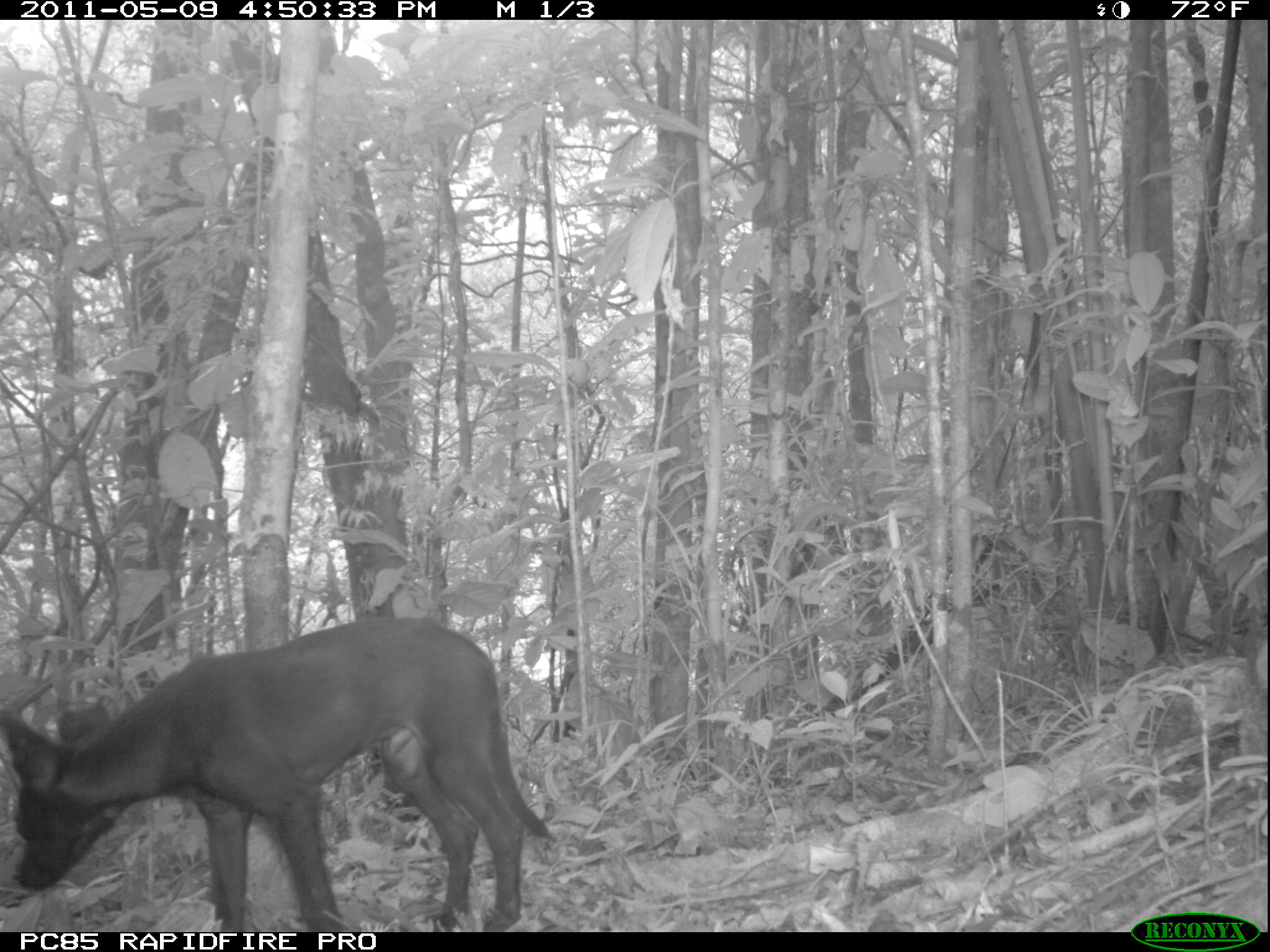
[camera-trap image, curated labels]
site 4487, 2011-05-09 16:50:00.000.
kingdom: Animalia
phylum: Chordata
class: Mammalia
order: Carnivora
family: Canidae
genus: Canis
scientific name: Canis familiaris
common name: domestic dog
Canis familiaris (domestic dog), count 2.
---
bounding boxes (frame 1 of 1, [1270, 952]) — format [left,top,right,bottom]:
canis familiaris: [0,616,556,932]